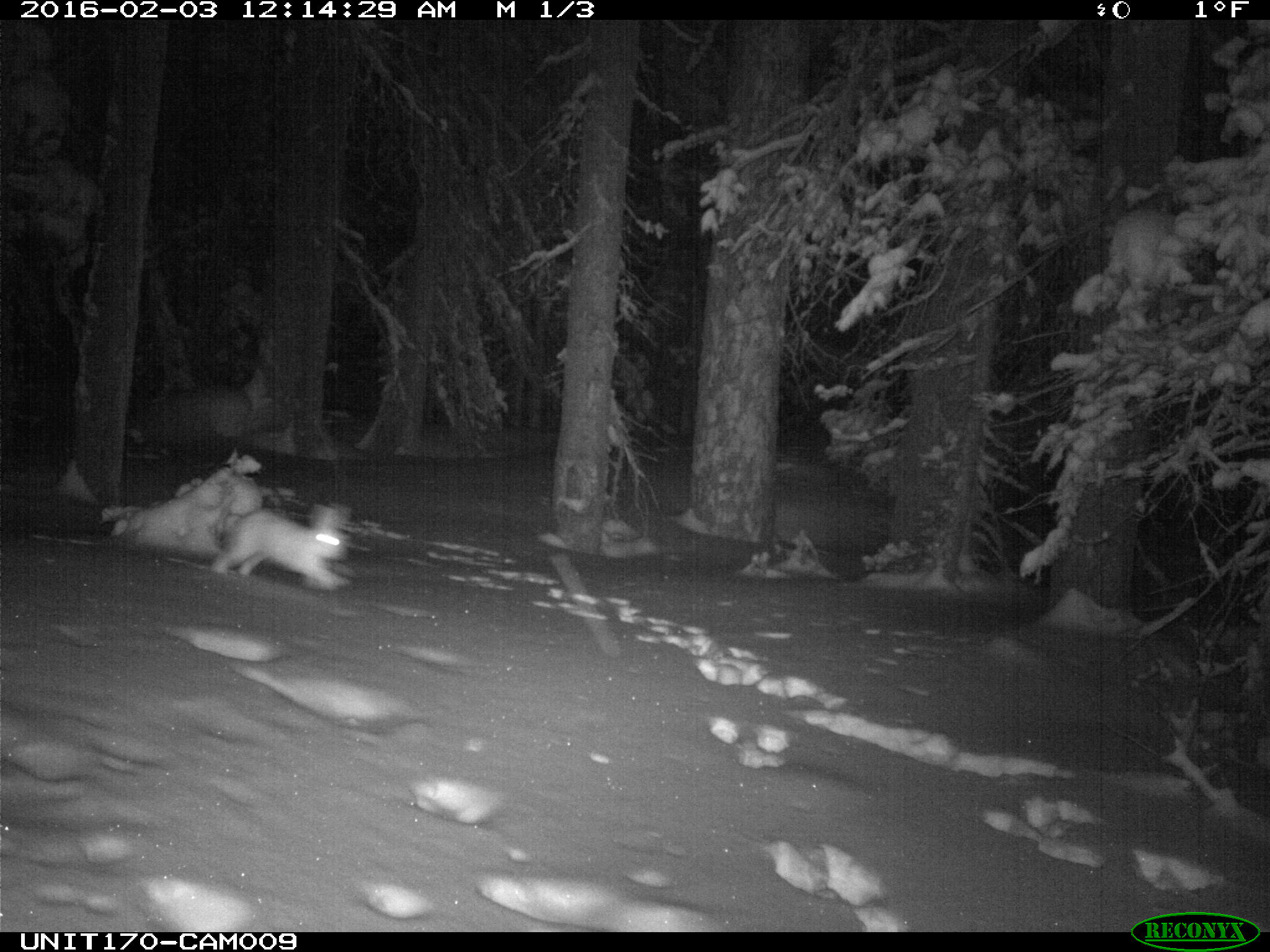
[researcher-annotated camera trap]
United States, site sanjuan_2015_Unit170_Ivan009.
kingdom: Animalia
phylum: Chordata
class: Mammalia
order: Lagomorpha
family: Leporidae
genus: Lepus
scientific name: Lepus americanus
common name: snowshoe hare